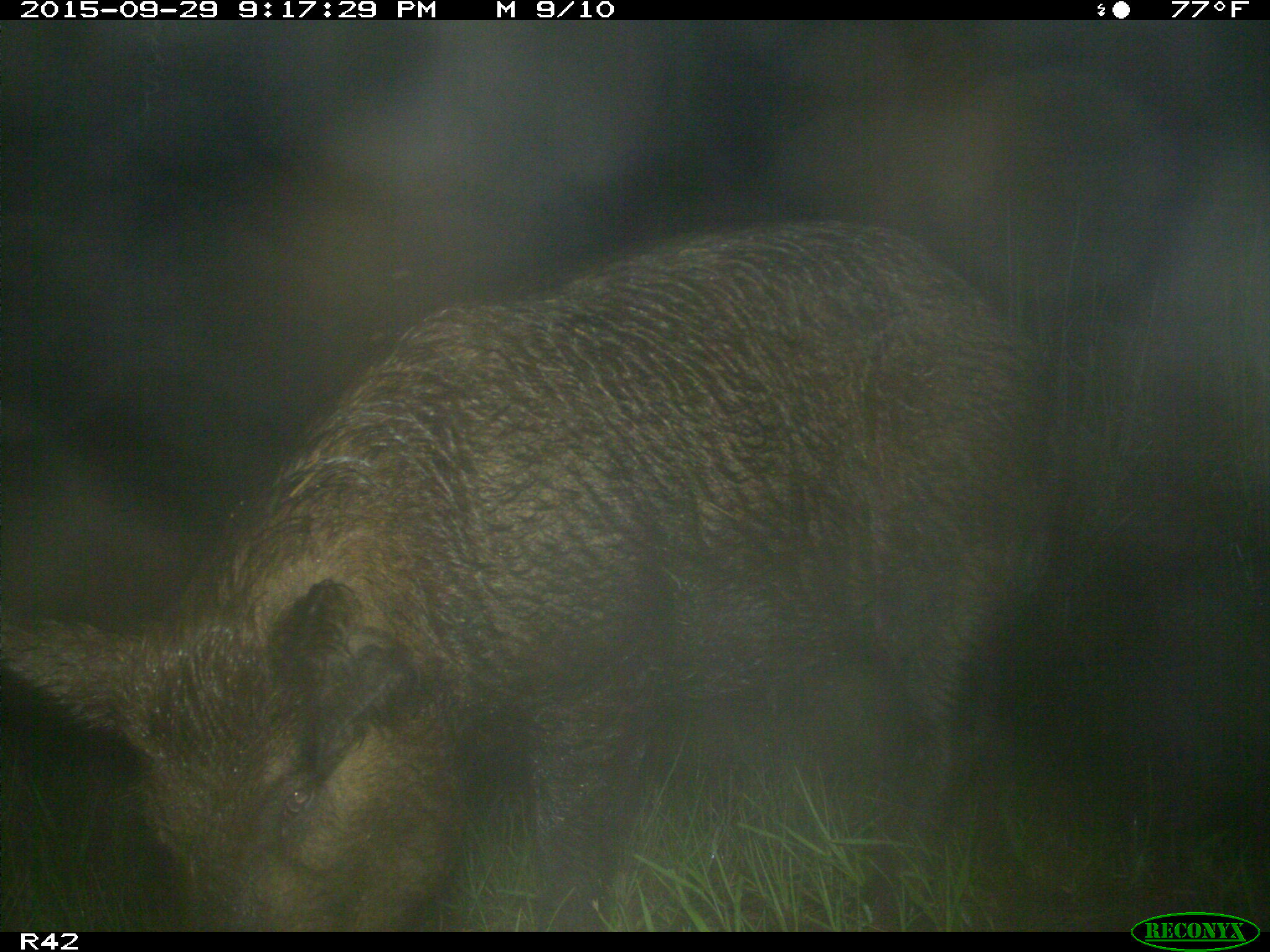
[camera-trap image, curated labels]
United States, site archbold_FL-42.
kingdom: Animalia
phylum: Chordata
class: Mammalia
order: Artiodactyla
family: Suidae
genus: Sus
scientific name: Sus scrofa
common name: wild boar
Sus scrofa (wild boar).